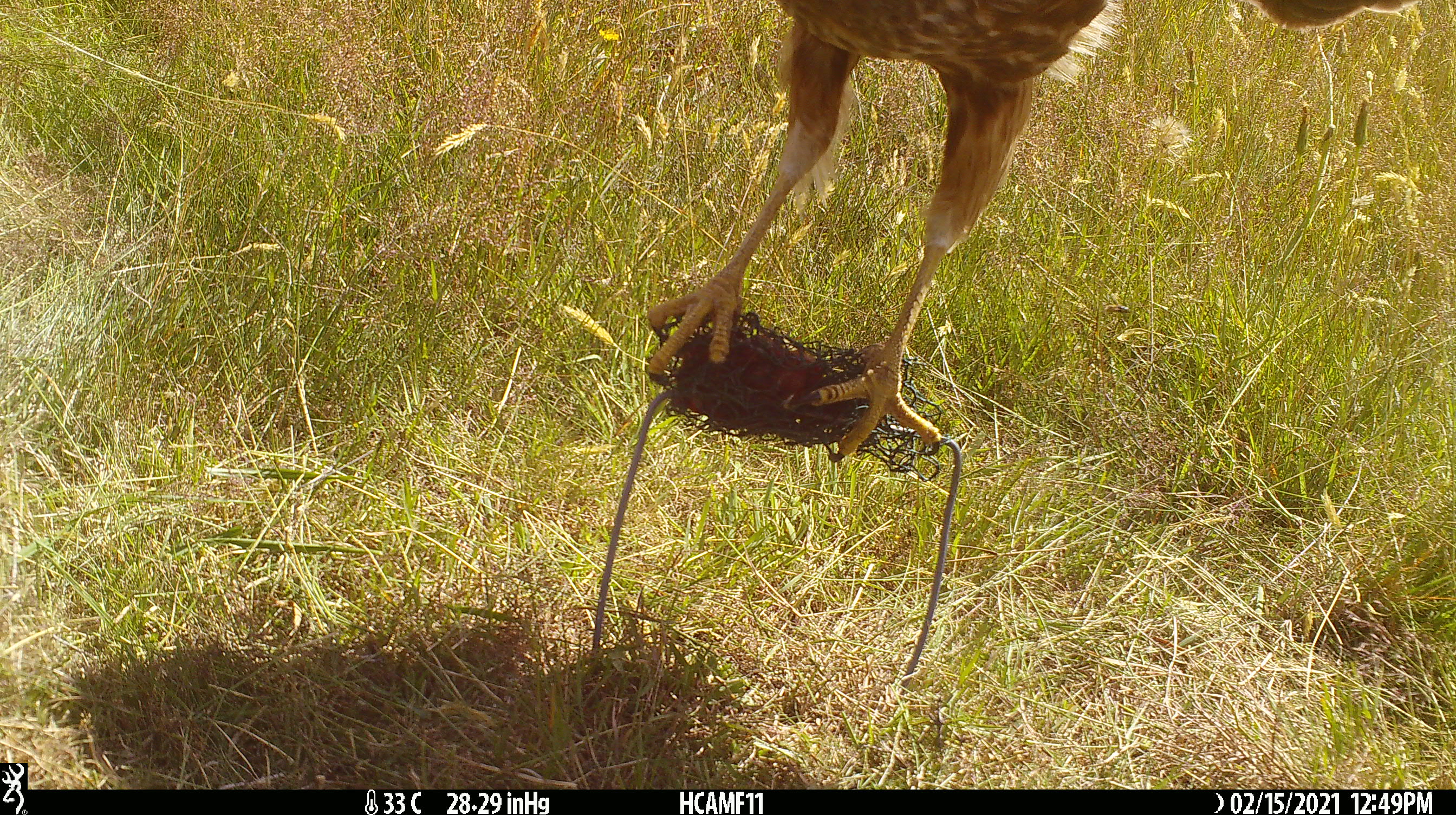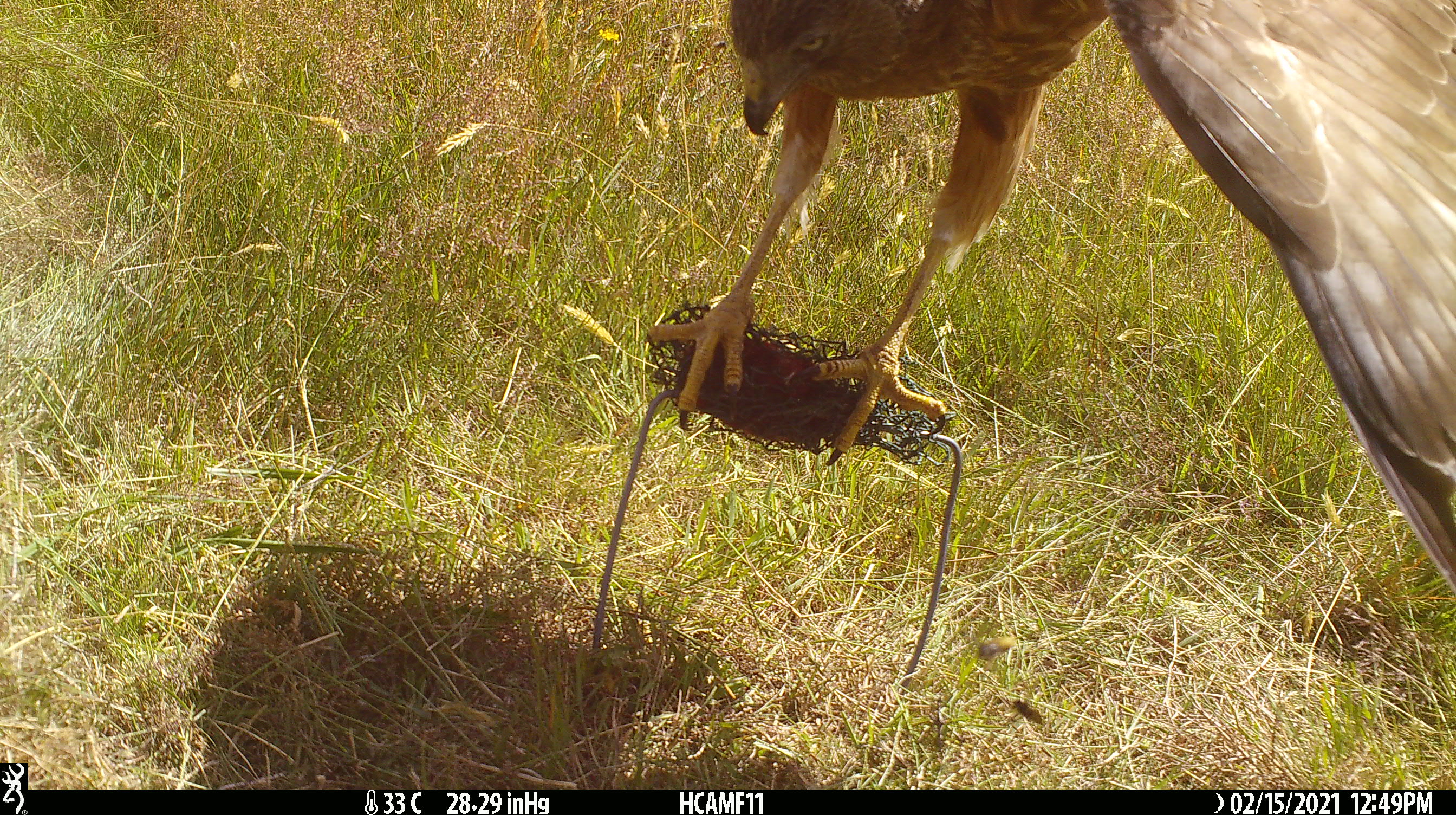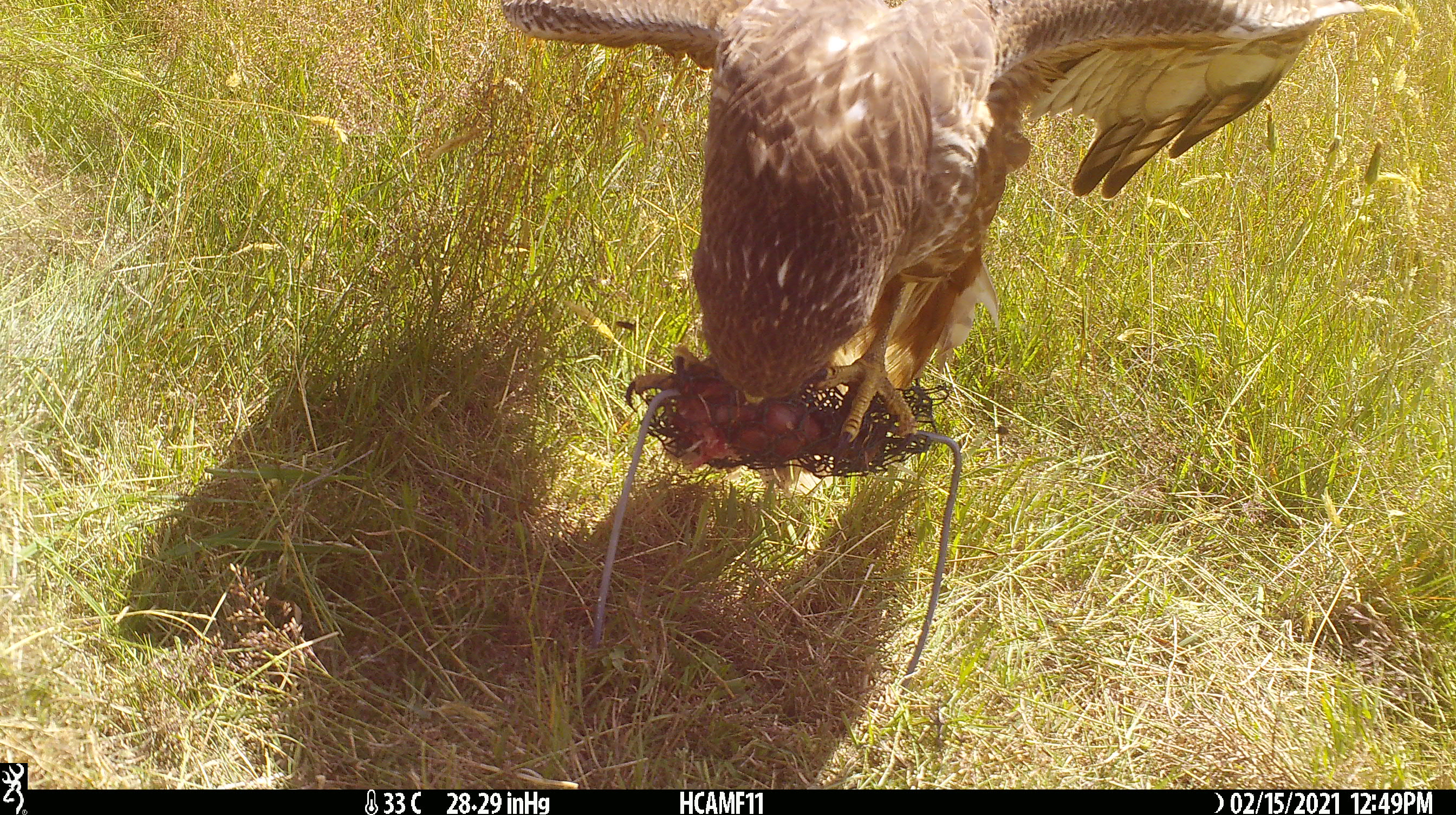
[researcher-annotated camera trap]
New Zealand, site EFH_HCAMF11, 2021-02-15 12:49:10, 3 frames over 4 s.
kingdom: Animalia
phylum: Chordata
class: Aves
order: Accipitriformes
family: Accipitridae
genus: Circus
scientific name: Circus approximans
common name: swamp harrier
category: harrier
Harrier (swamp harrier) (Circus approximans).